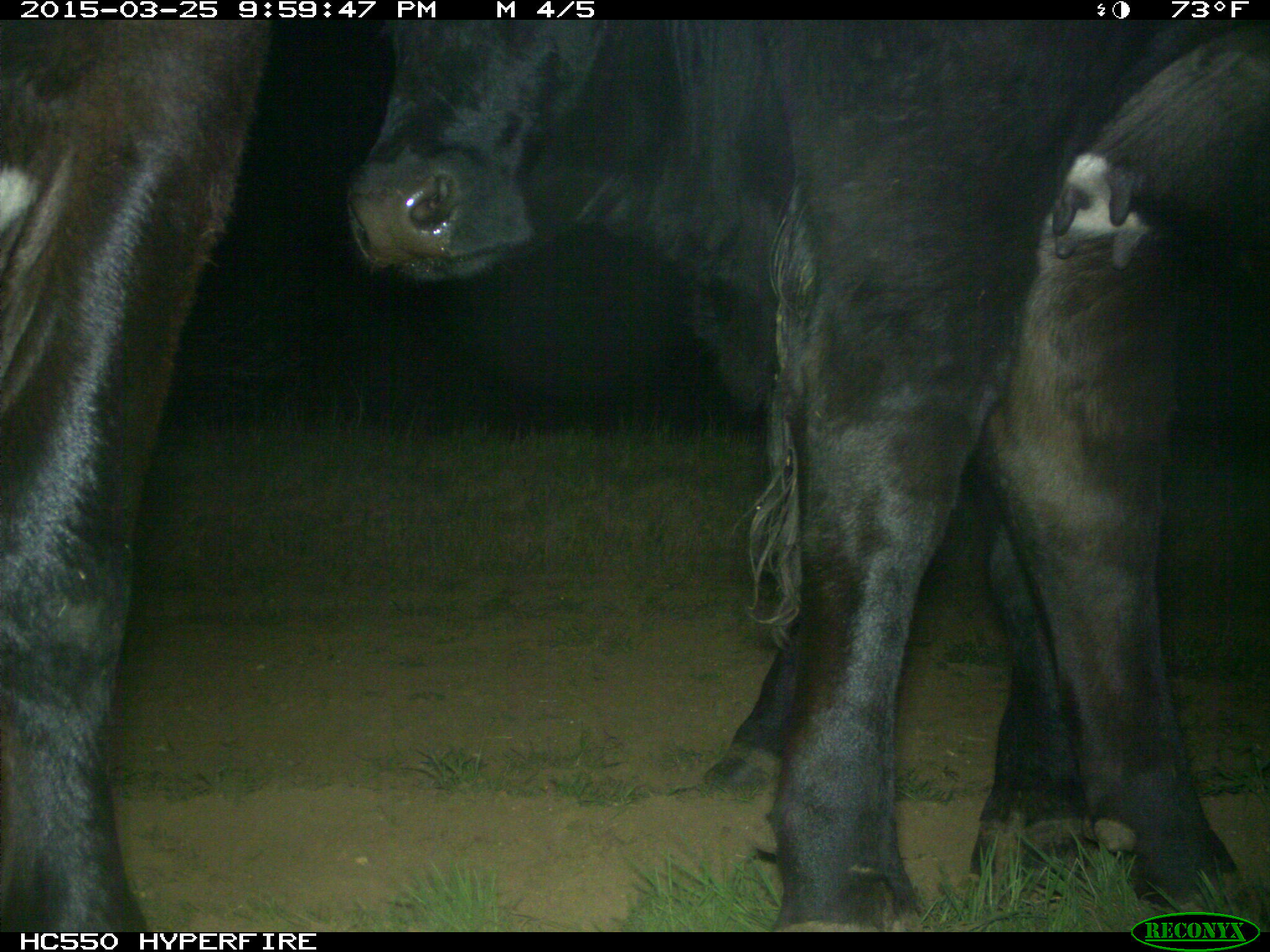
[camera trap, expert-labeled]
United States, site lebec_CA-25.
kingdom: Animalia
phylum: Chordata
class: Mammalia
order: Artiodactyla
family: Bovidae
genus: Bos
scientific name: Bos taurus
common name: domestic cow